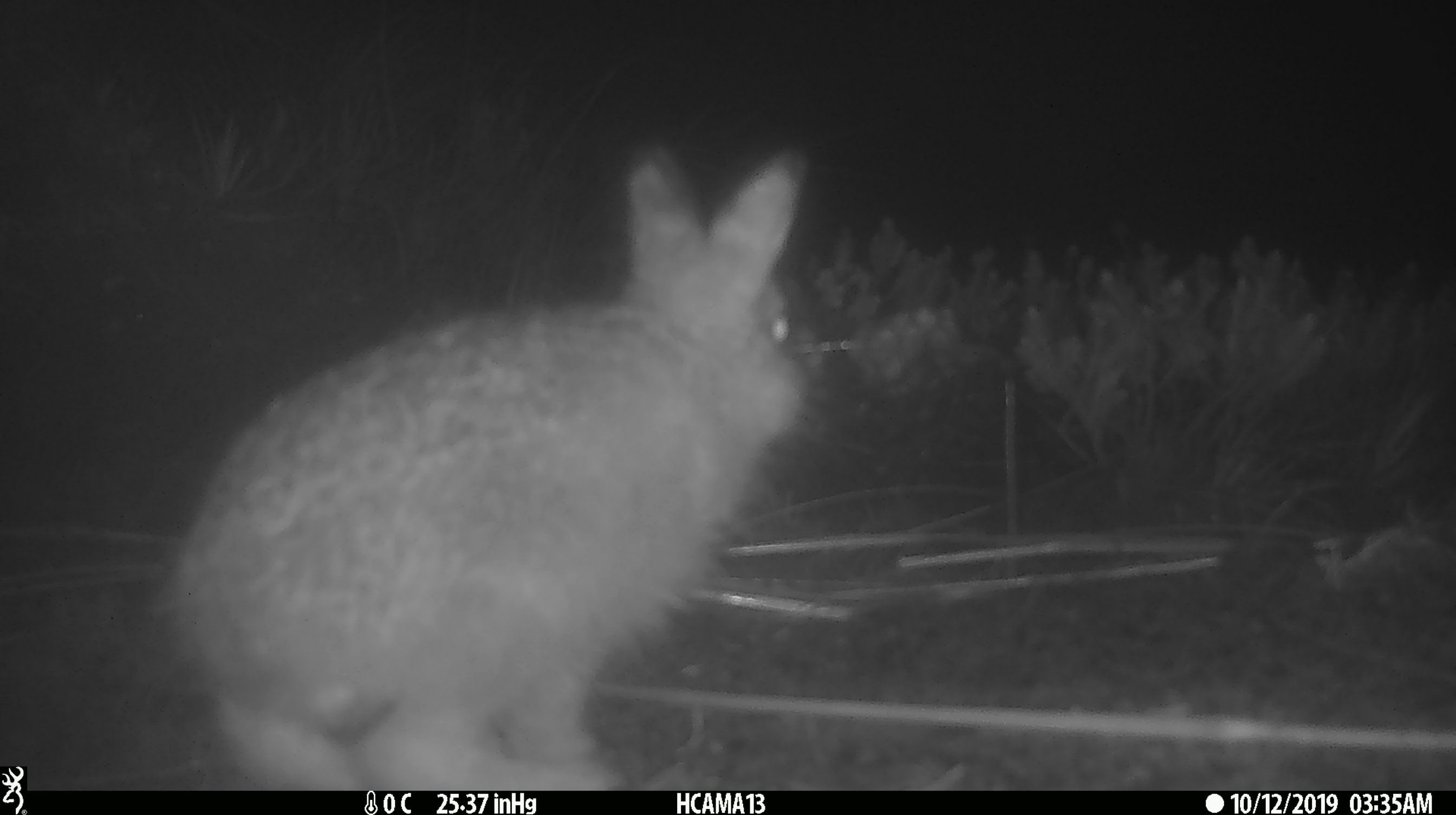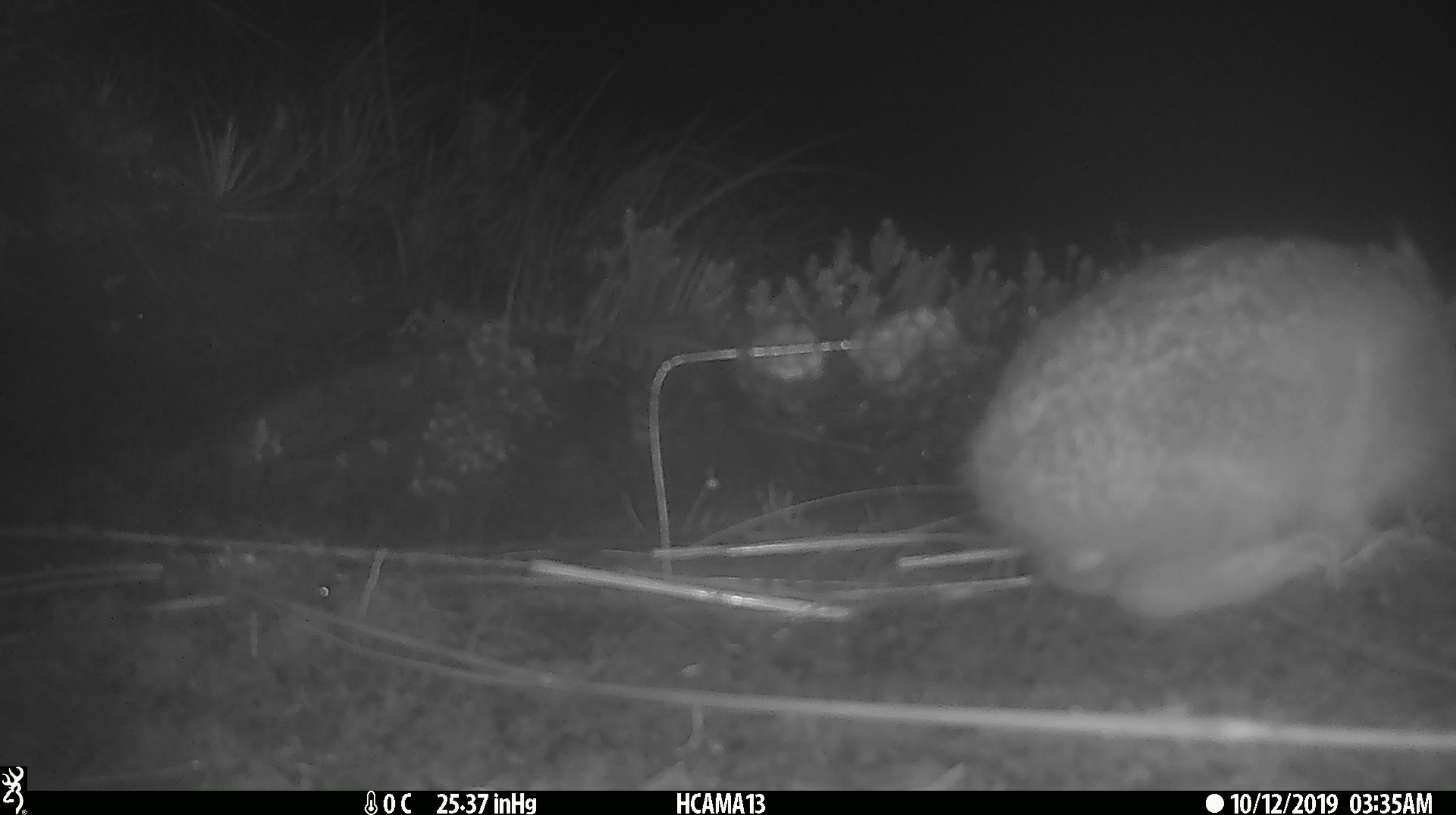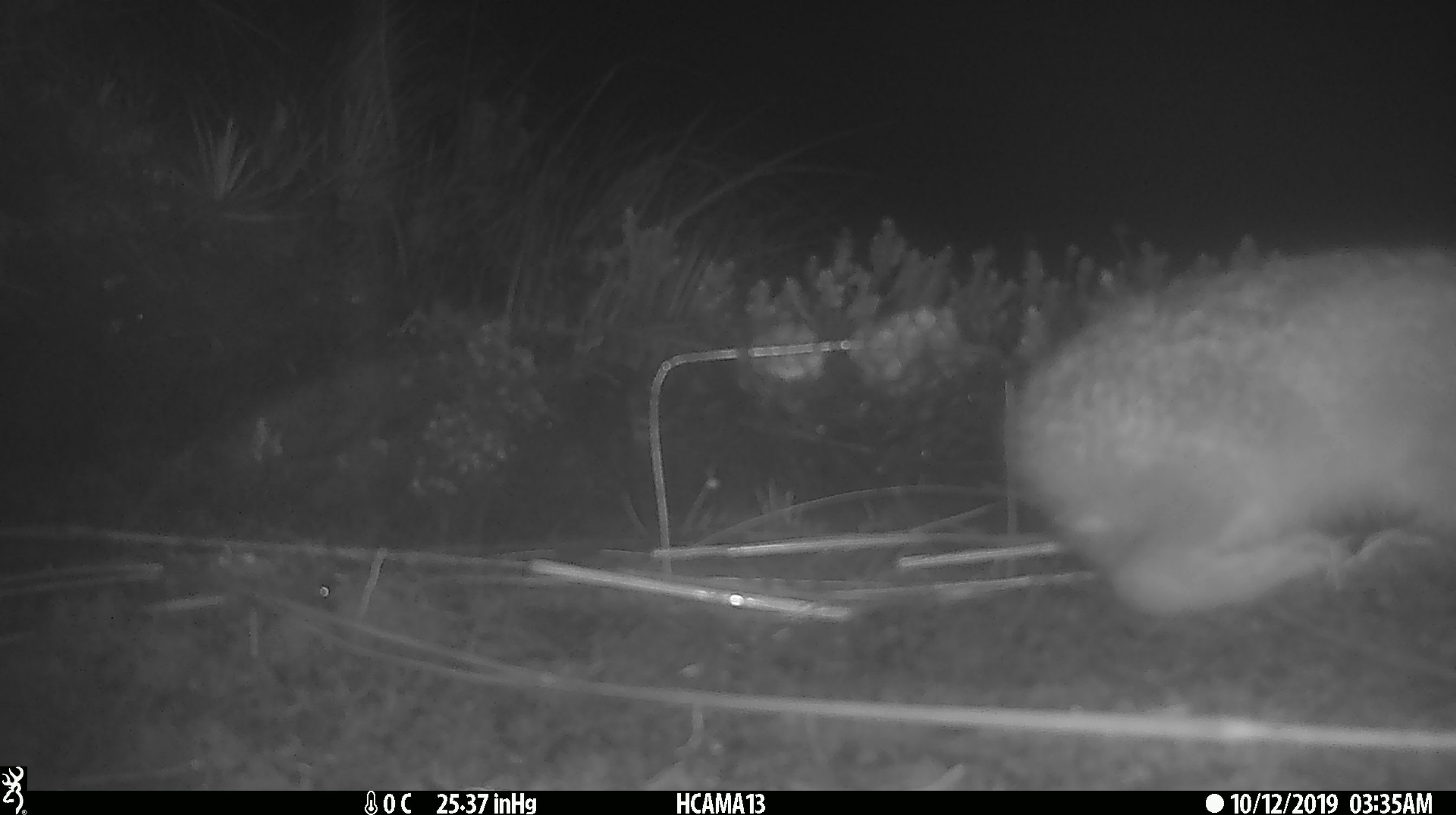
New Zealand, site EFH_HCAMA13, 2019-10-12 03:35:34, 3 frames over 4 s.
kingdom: Animalia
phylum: Chordata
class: Mammalia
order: Lagomorpha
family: Leporidae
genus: Oryctolagus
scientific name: Oryctolagus cuniculus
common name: european rabbit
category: rabbit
Rabbit (european rabbit) (Oryctolagus cuniculus).